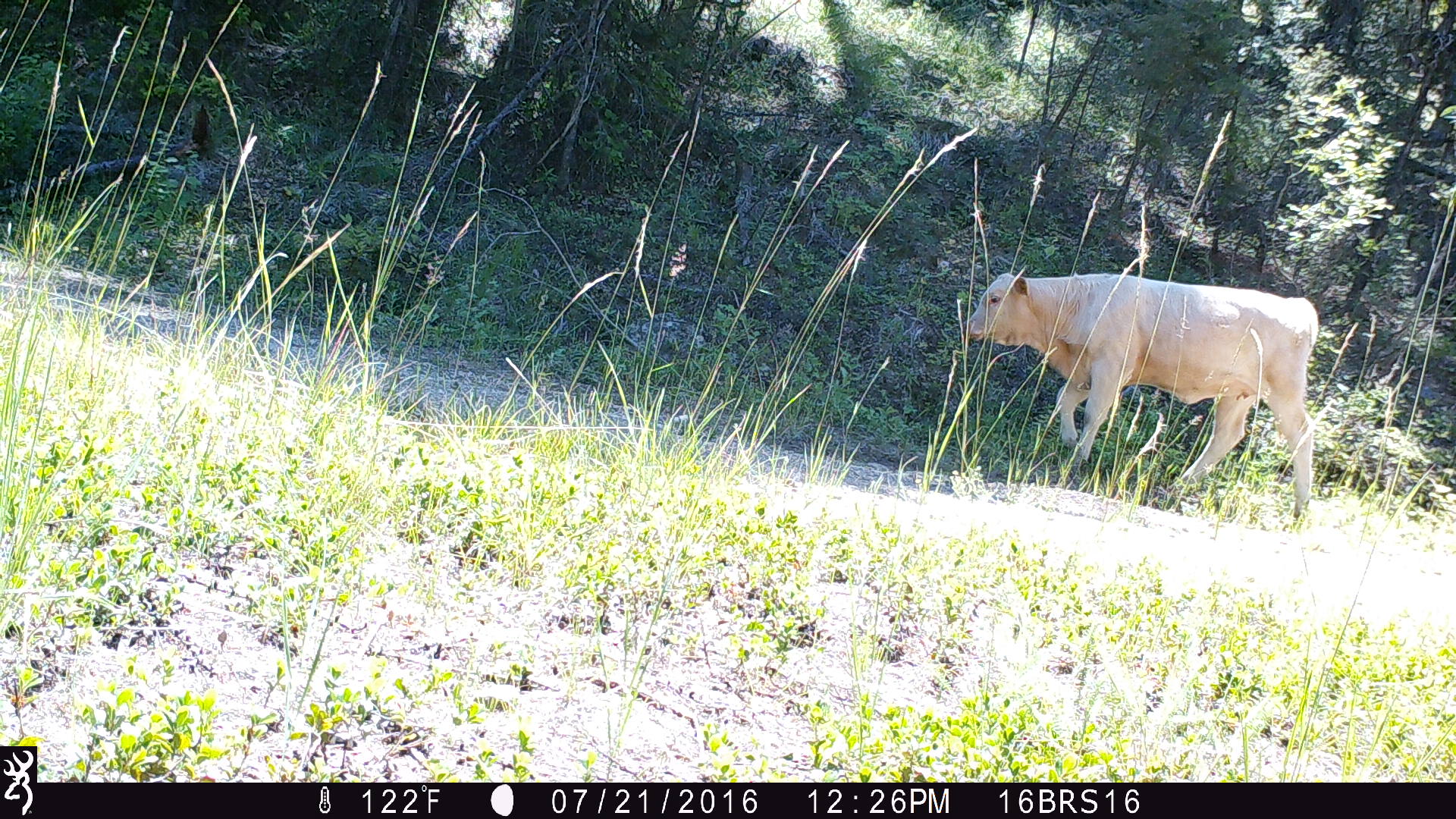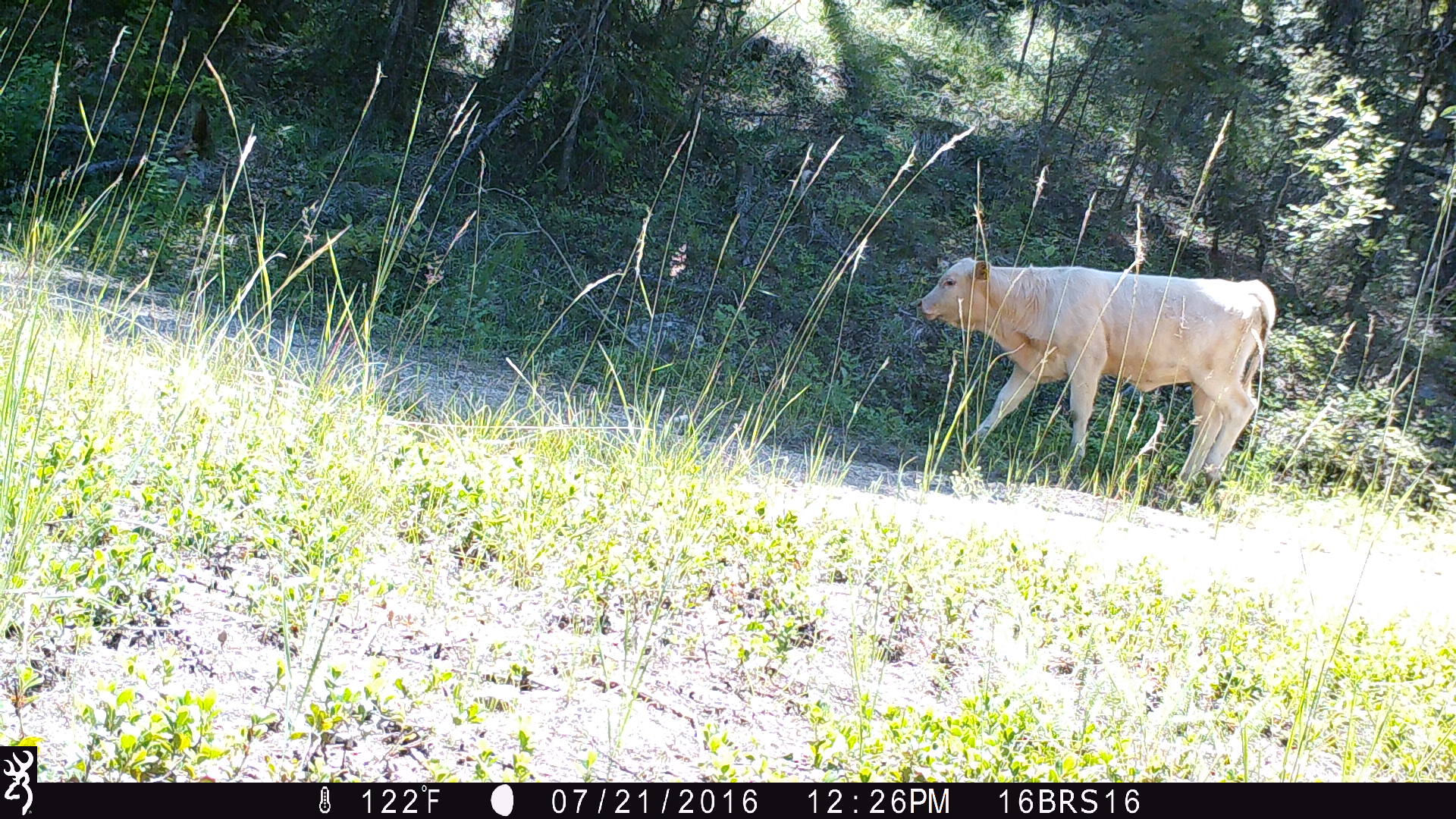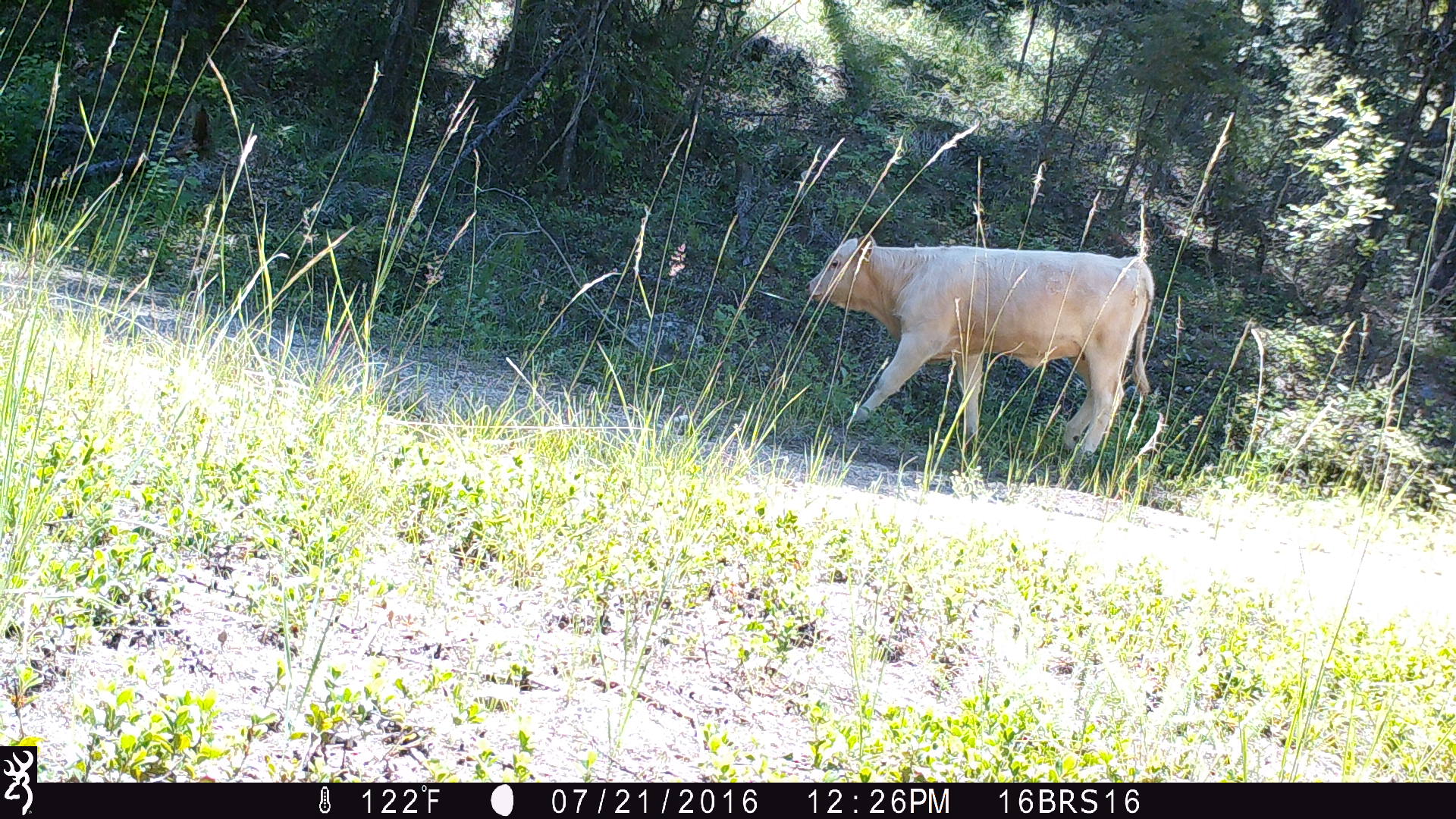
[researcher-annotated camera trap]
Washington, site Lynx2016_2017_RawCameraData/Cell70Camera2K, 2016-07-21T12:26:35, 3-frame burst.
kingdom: Animalia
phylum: Chordata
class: Mammalia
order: Artiodactyla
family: Bovidae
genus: Bos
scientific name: Bos taurus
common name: domestic cattle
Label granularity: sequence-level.